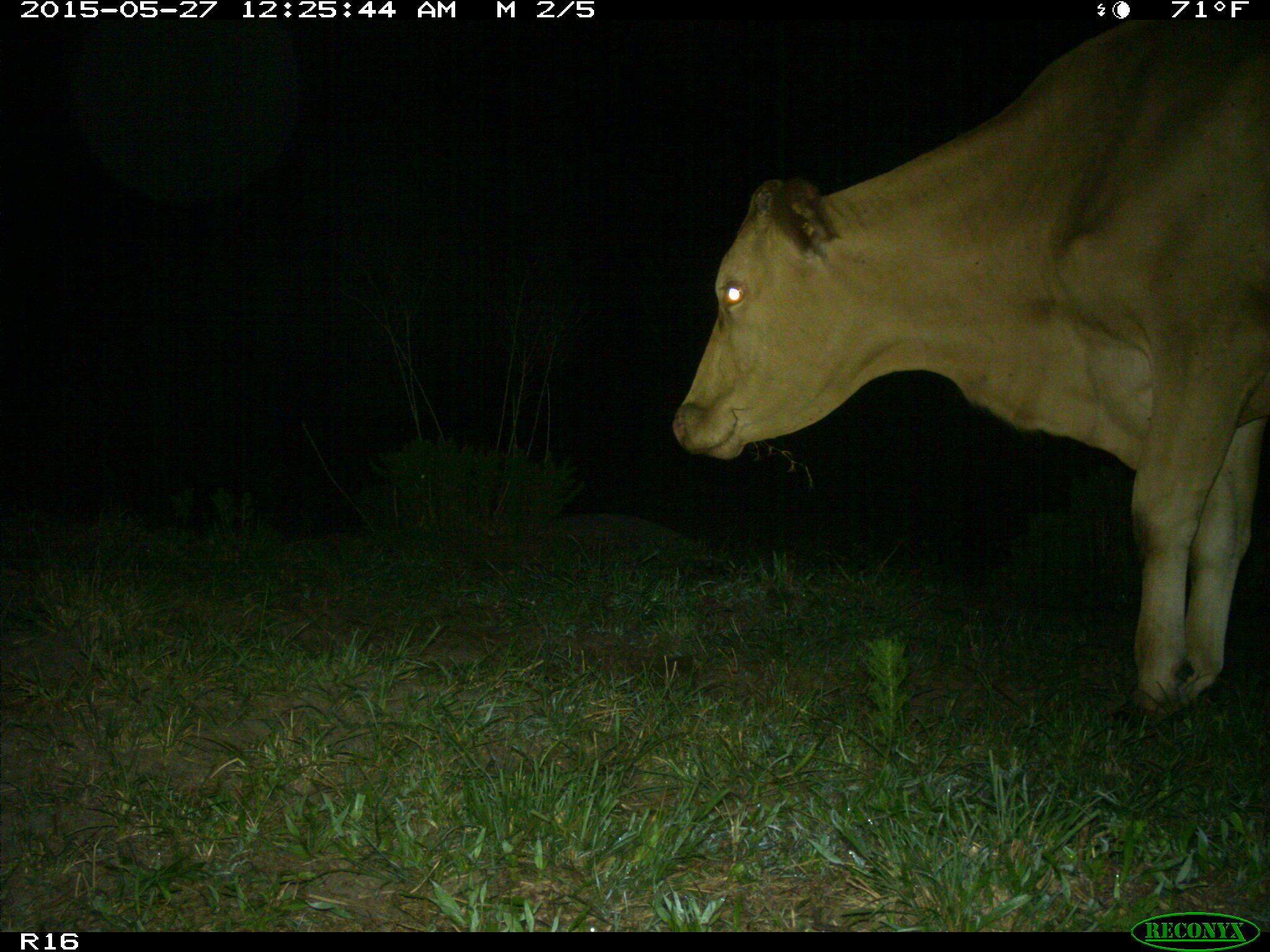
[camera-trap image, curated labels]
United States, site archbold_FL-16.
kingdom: Animalia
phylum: Chordata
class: Mammalia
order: Artiodactyla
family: Bovidae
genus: Bos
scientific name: Bos taurus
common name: domestic cow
Bos taurus (domestic cow).